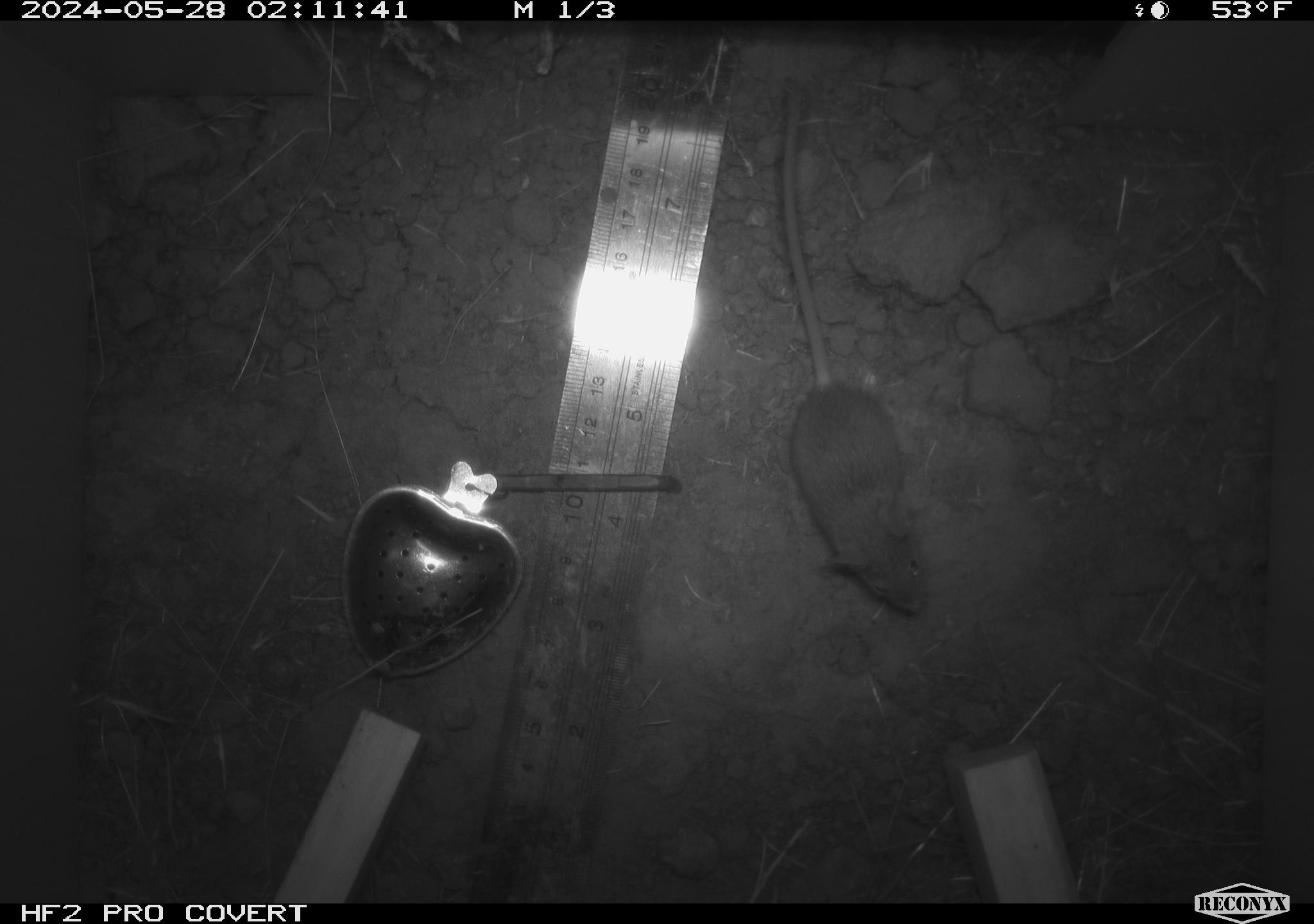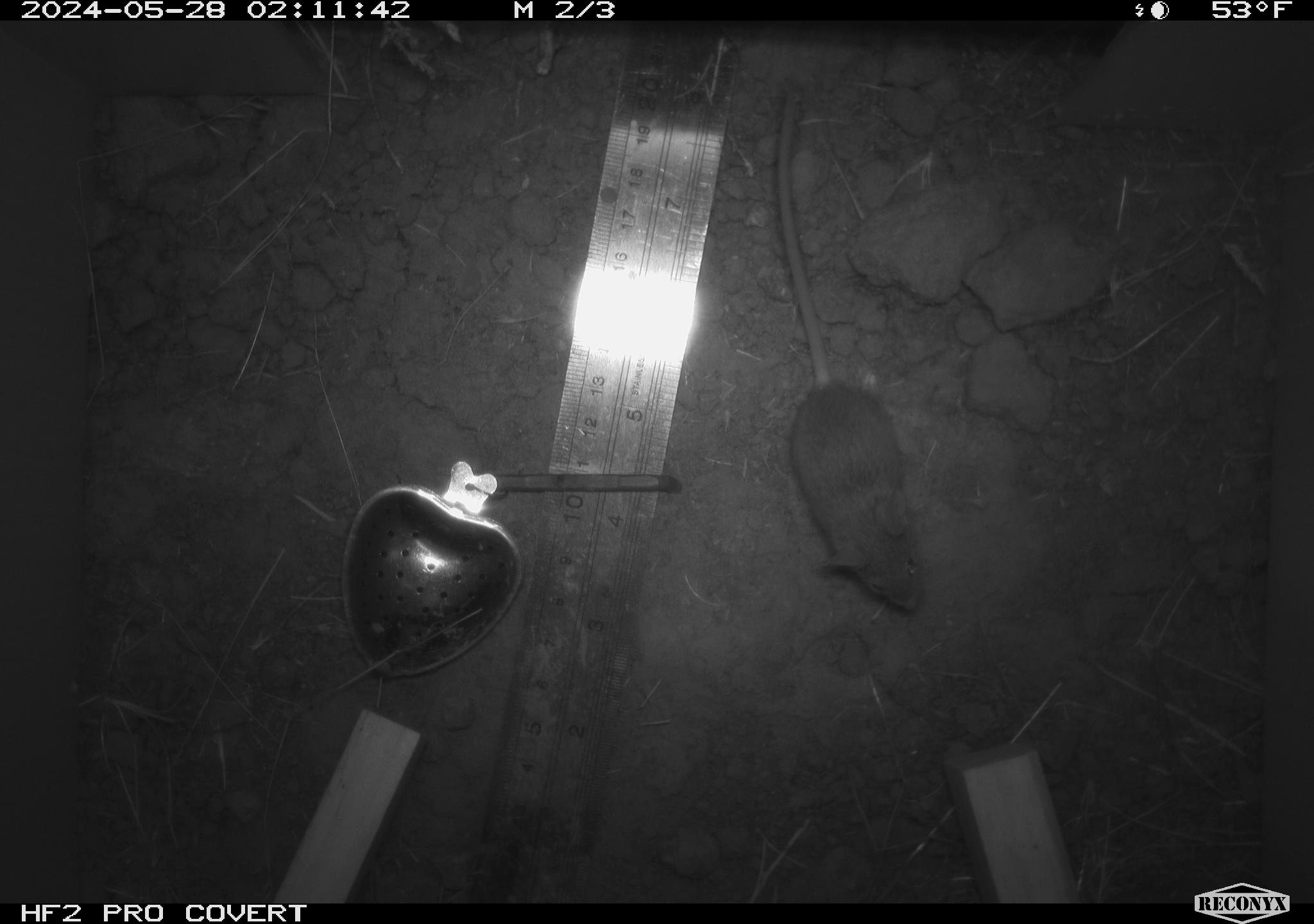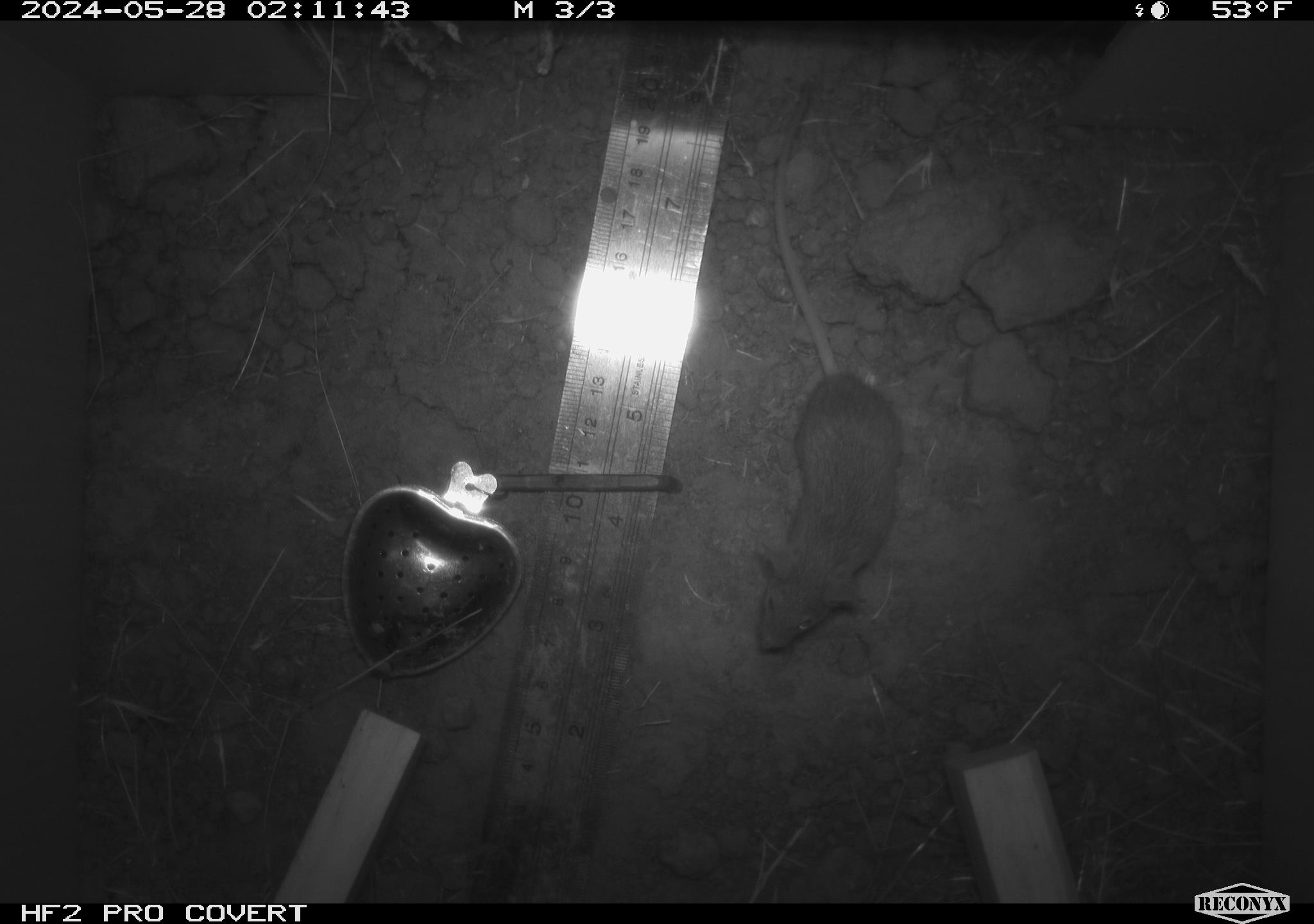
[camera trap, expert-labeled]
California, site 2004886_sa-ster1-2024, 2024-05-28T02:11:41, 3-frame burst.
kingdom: Animalia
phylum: Chordata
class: Mammalia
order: Rodentia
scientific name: Rodentia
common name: mouse species